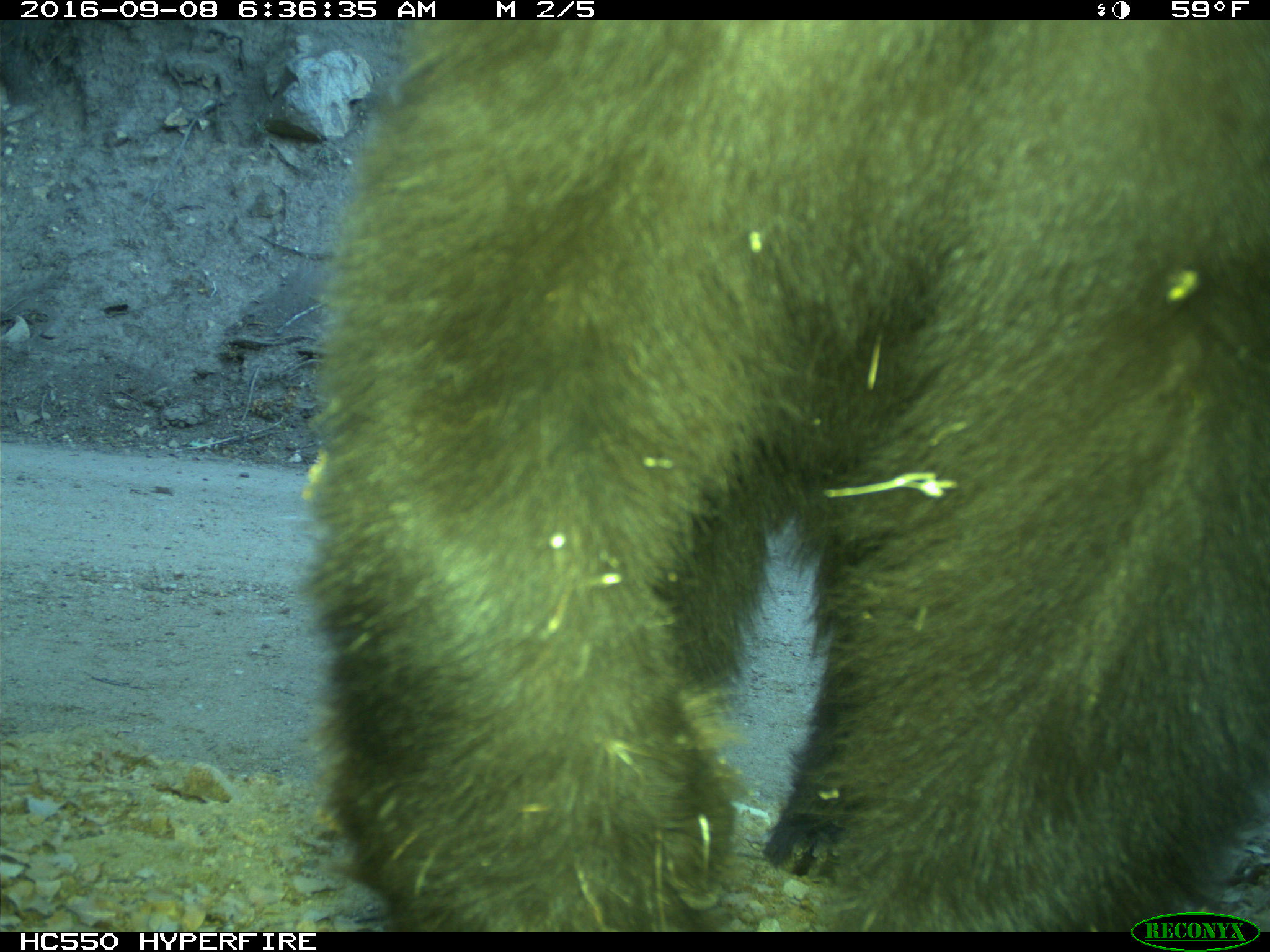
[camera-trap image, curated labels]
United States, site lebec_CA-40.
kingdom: Animalia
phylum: Chordata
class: Mammalia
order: Carnivora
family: Ursidae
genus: Ursus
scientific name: Ursus americanus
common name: american black bear